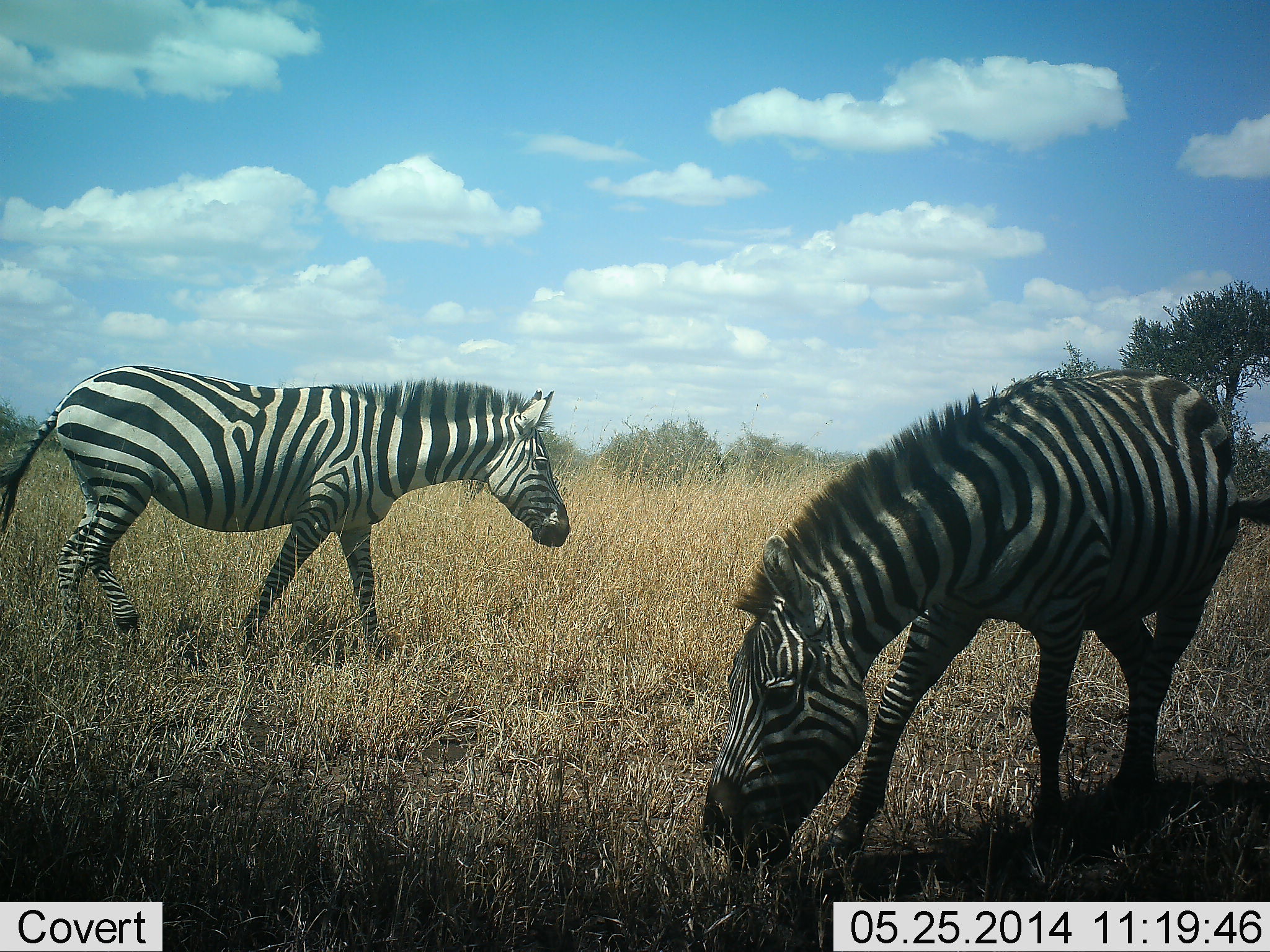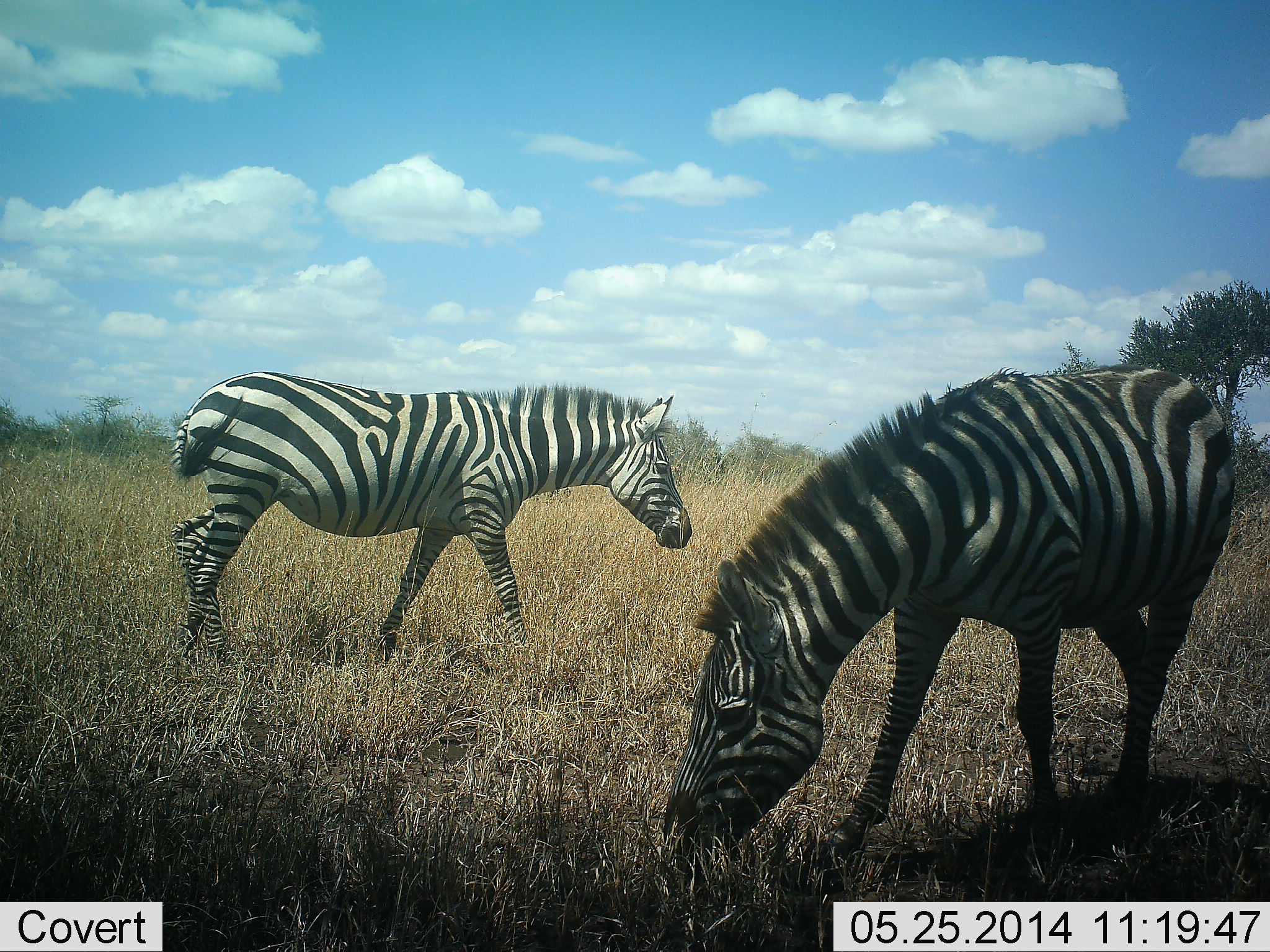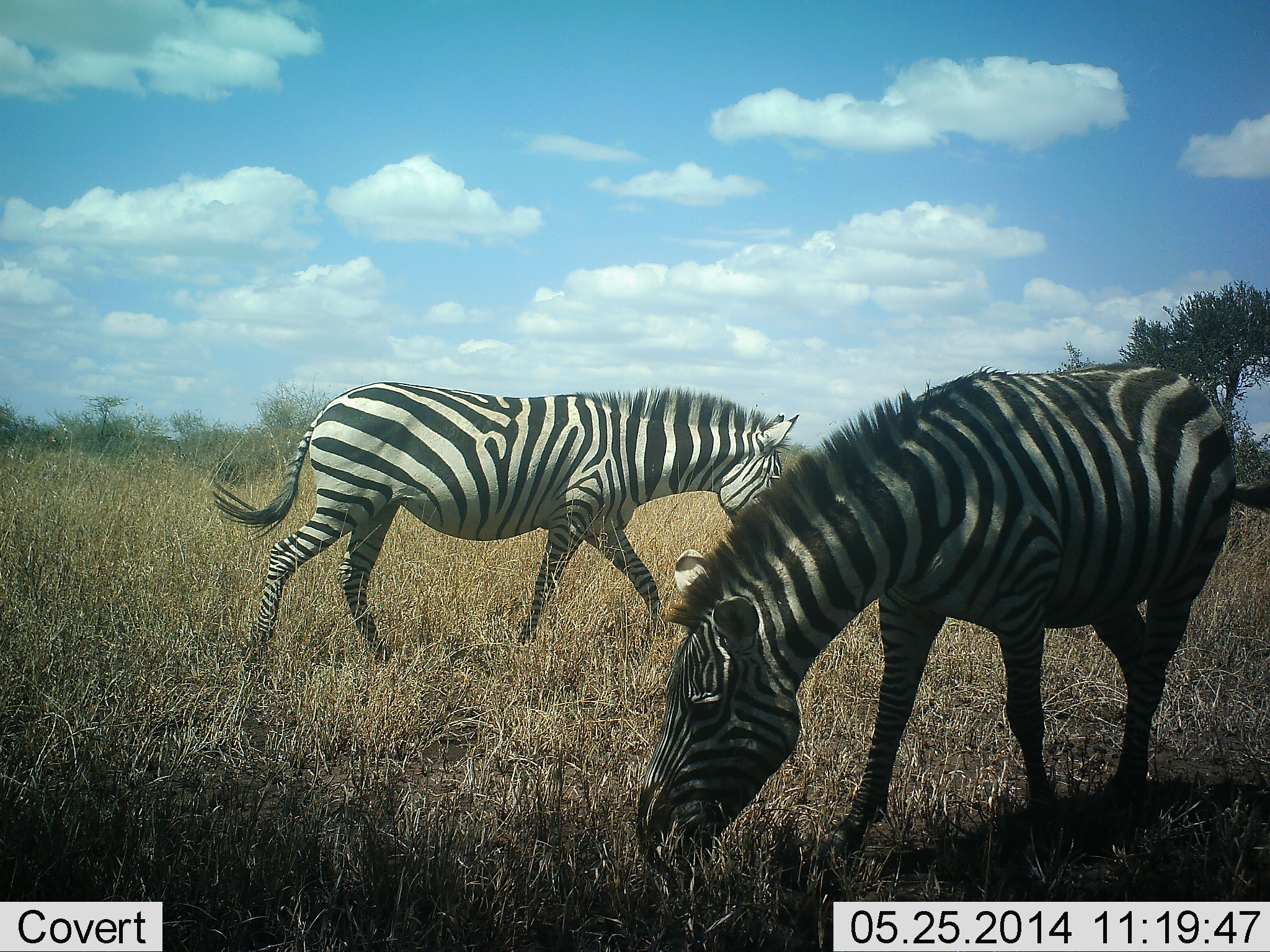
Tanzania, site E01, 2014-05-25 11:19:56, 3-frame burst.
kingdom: Animalia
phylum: Chordata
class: Mammalia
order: Perissodactyla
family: Equidae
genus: Equus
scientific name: Equus quagga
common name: plains zebra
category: zebra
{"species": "zebra (plains zebra) (Equus quagga)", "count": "2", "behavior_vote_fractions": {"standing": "50%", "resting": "0%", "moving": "50%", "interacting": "0%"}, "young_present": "0%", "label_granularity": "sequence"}